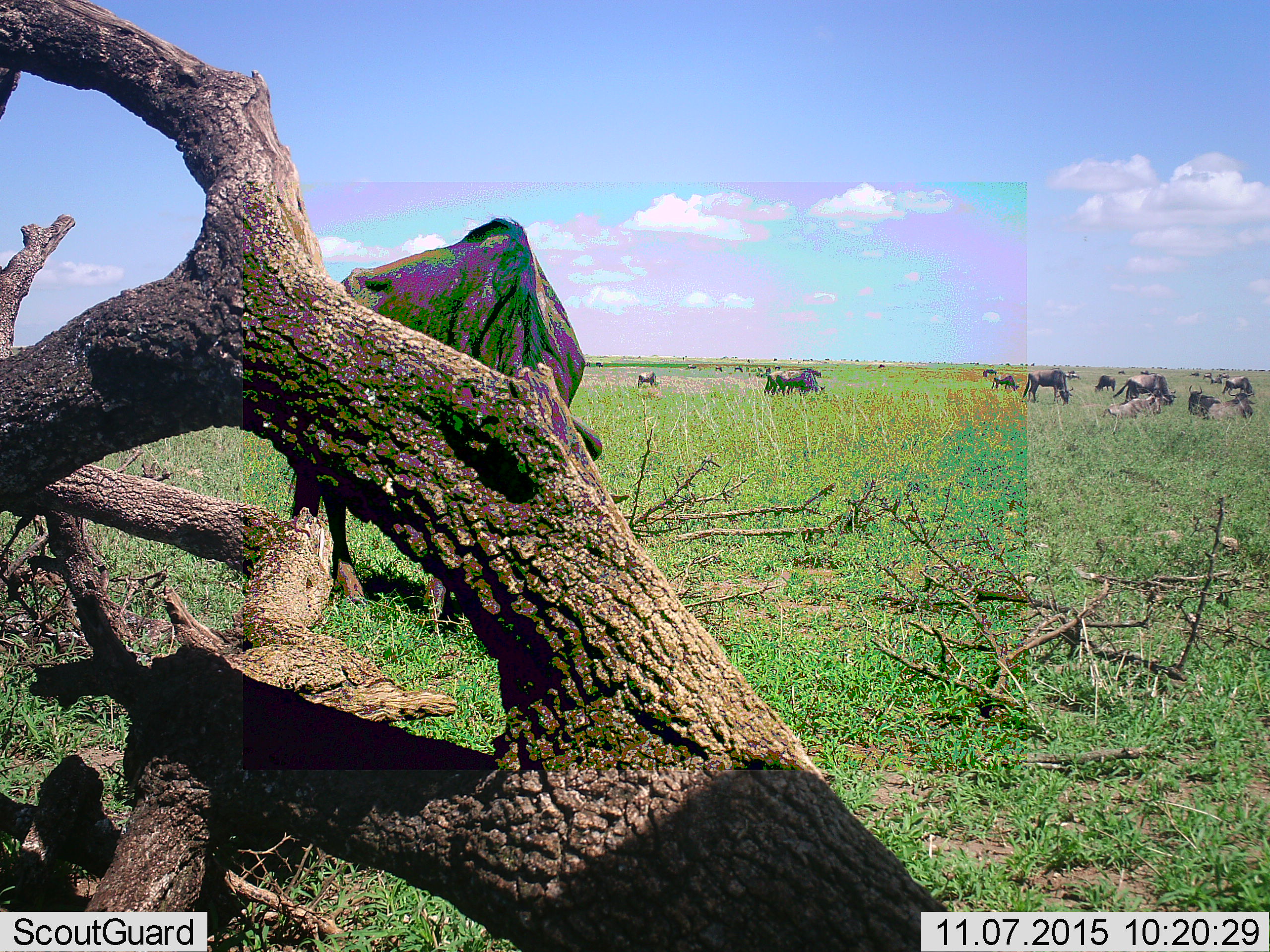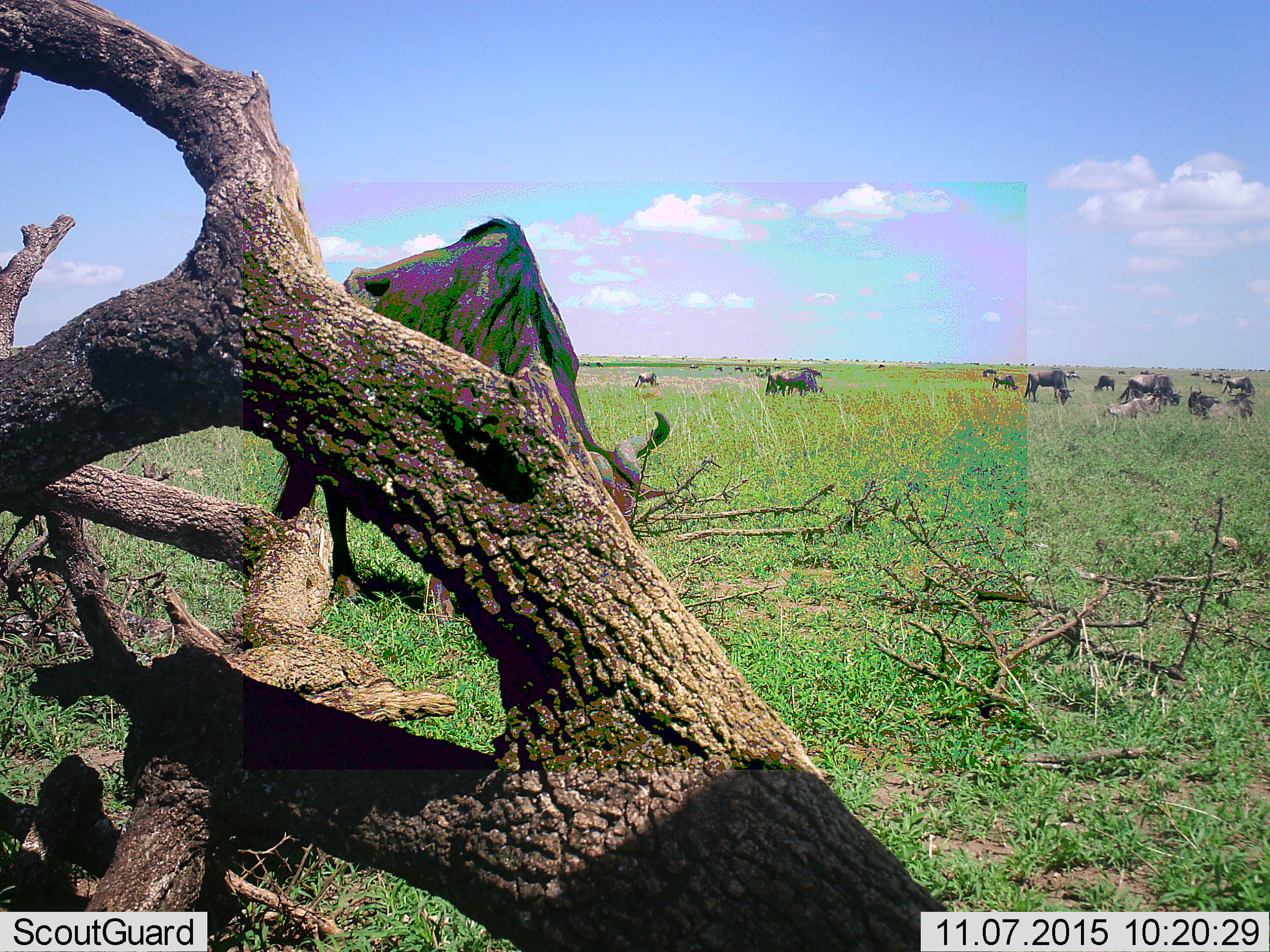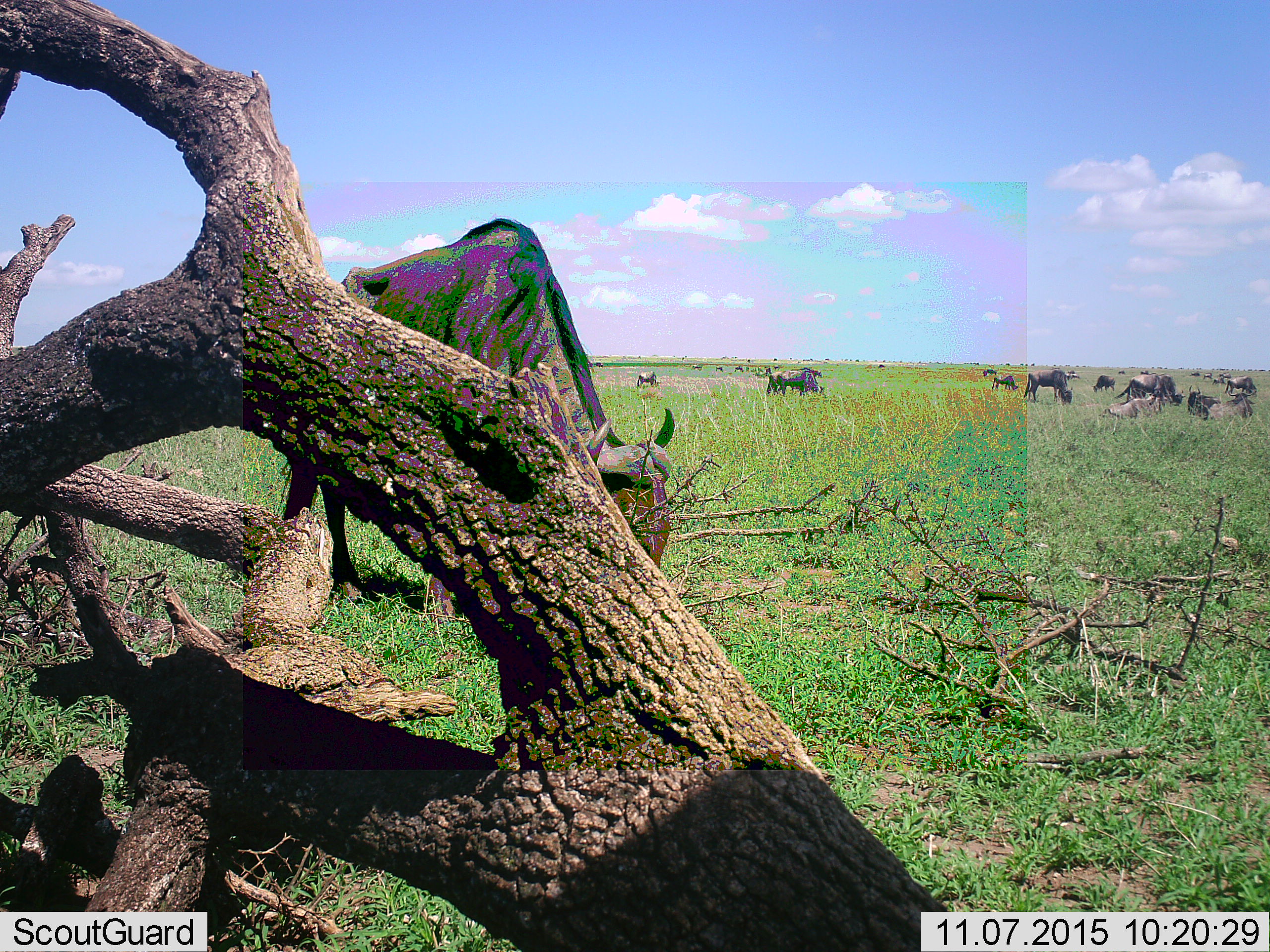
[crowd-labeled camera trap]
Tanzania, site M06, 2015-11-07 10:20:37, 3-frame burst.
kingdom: Animalia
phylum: Chordata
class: Mammalia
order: Artiodactyla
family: Bovidae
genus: Connochaetes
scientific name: Connochaetes taurinus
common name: blue wildebeest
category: wildebeest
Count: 11-50.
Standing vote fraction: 71%.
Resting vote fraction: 86%.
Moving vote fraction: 57%.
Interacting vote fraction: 0%.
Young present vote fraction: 14%.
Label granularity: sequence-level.